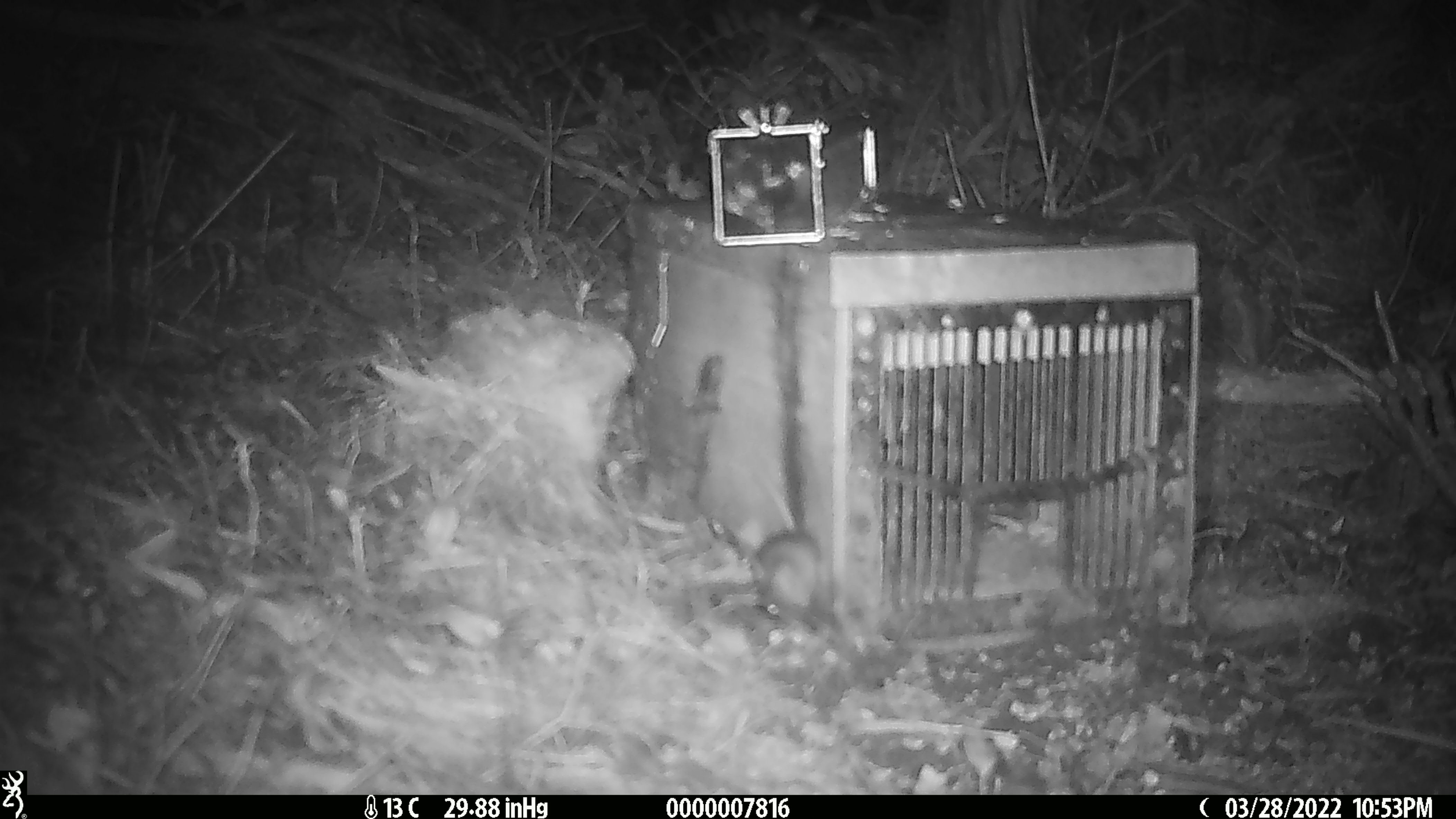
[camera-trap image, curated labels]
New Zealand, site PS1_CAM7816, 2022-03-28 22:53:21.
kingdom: Animalia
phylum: Chordata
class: Mammalia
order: Rodentia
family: Muridae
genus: Mus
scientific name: Mus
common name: mouse